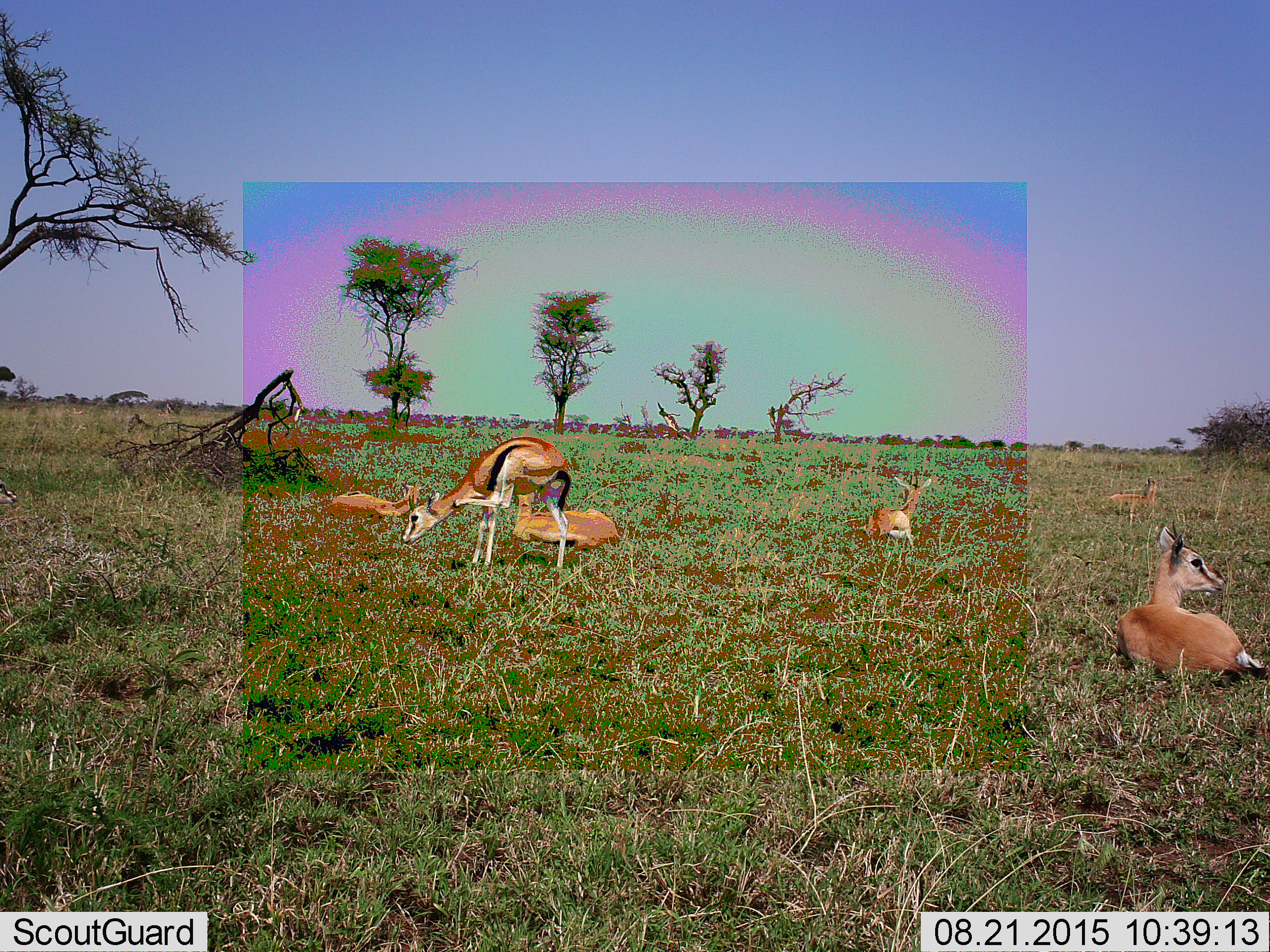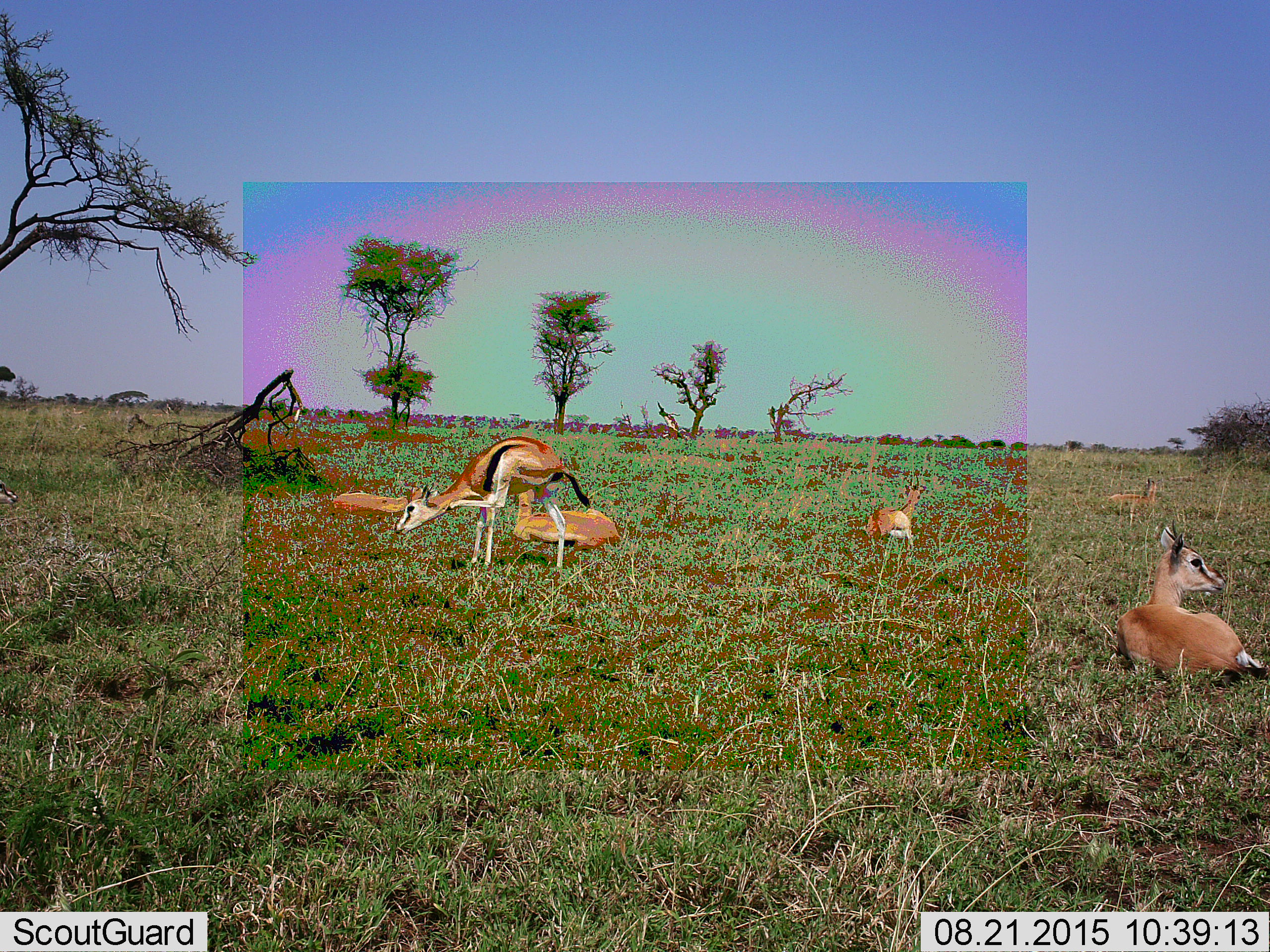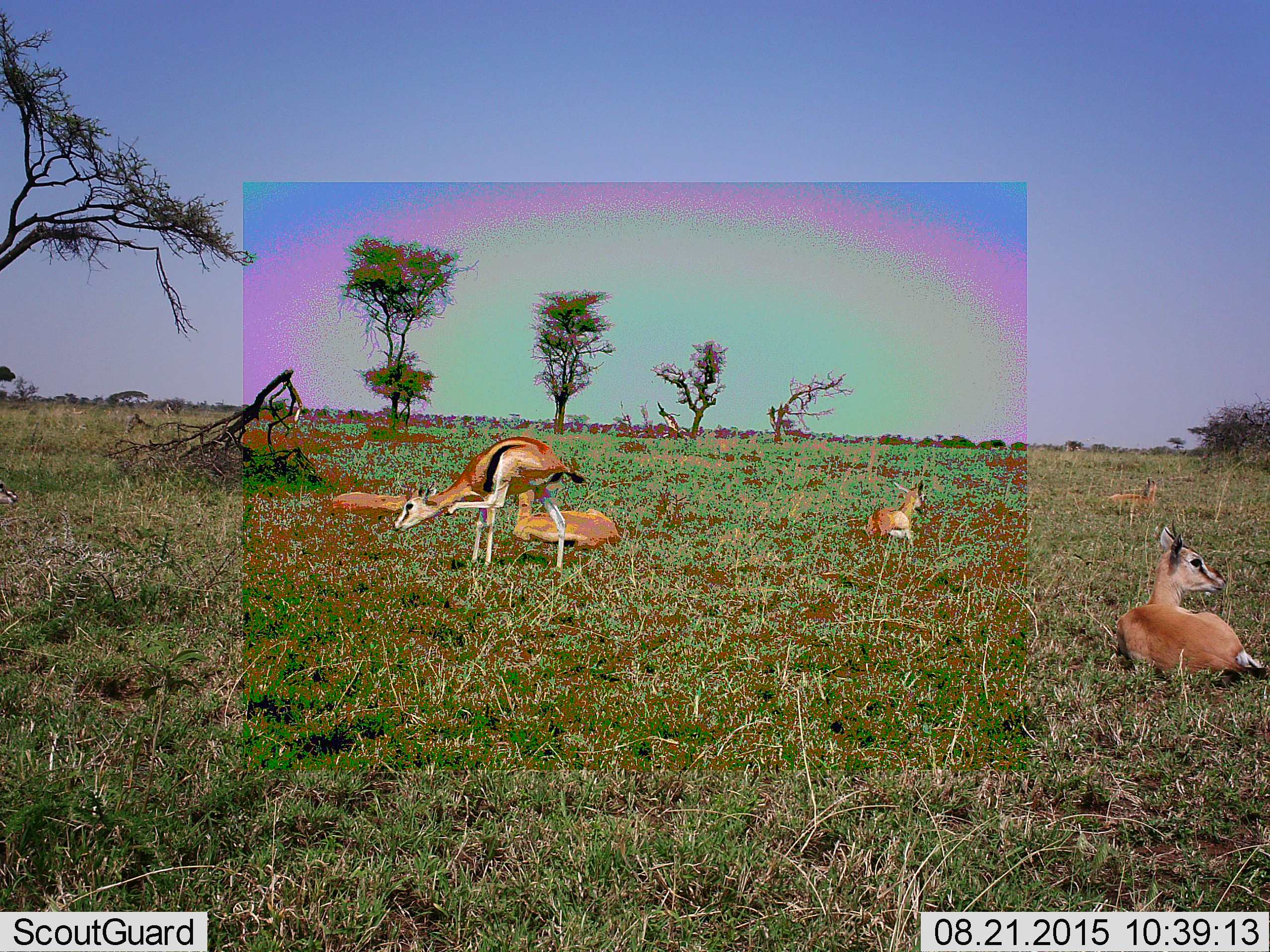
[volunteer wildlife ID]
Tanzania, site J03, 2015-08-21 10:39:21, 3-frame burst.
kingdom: Animalia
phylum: Chordata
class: Mammalia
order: Artiodactyla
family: Bovidae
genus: Eudorcas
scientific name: Eudorcas thomsonii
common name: thomson's gazelle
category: gazellethomsons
Gazellethomsons (thomson's gazelle) (Eudorcas thomsonii), count 6. Behavior (volunteer vote fractions): standing 75%, resting 100%, moving 12%, interacting 0%. Young present (vote fraction): 12%. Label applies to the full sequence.